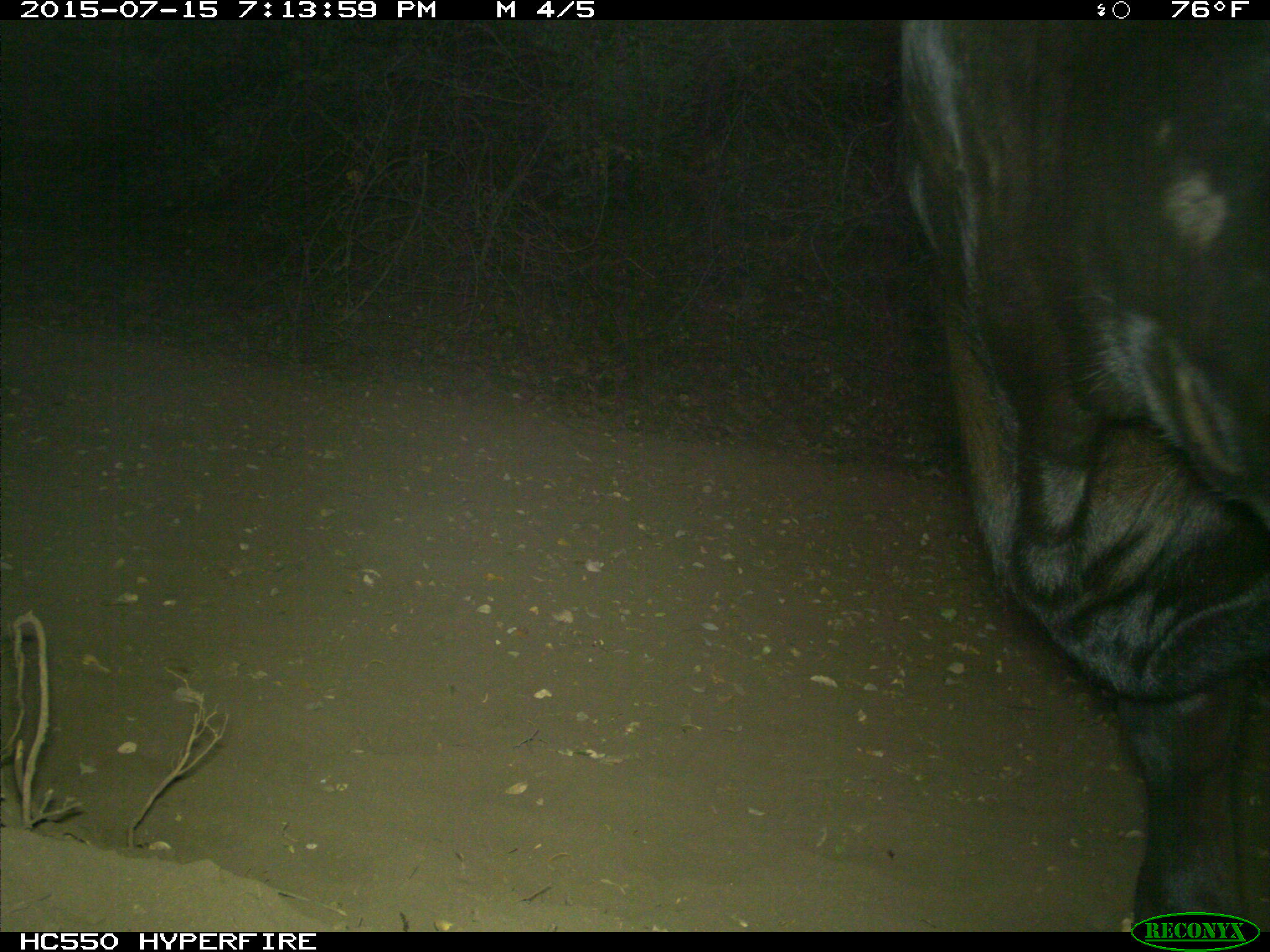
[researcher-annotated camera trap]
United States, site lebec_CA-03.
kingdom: Animalia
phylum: Chordata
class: Mammalia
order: Artiodactyla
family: Bovidae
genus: Bos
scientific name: Bos taurus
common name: domestic cow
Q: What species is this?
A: Bos taurus (domestic cow).